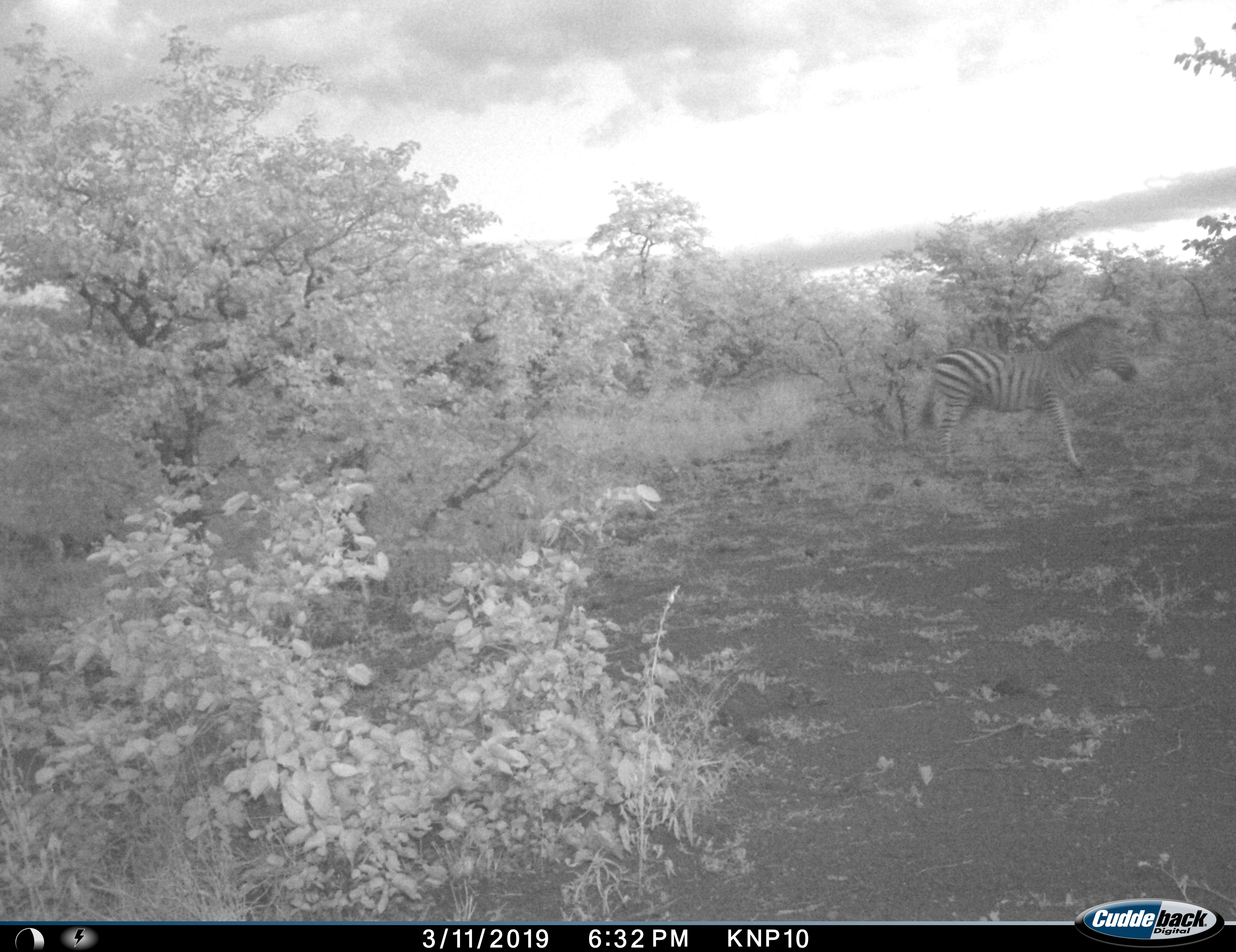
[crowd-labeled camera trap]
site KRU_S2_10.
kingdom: Animalia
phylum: Chordata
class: Mammalia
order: Perissodactyla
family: Equidae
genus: Equus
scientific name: Equus quagga burchellii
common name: burchell's zebra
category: zebraburchells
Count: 1.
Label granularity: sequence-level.